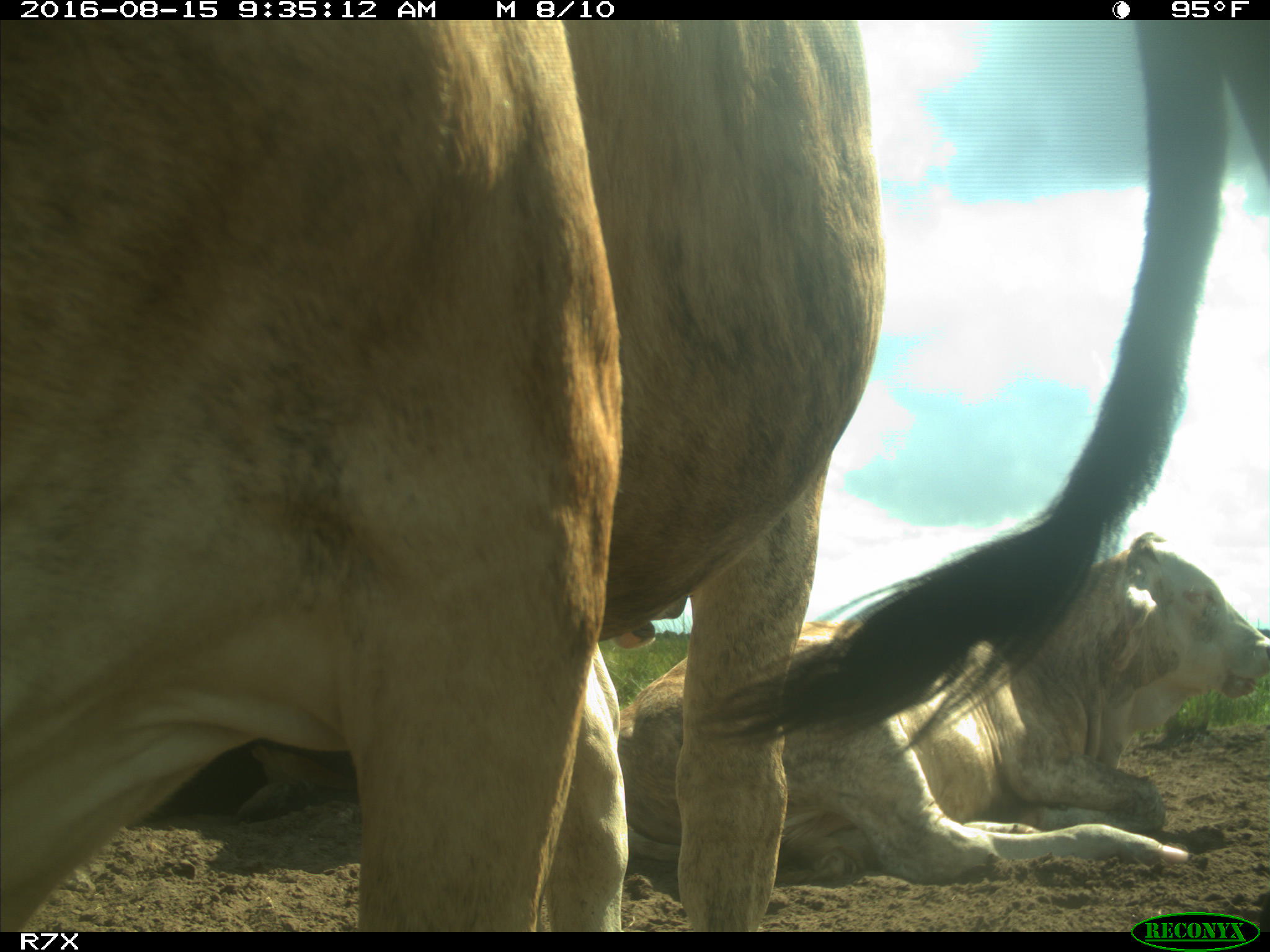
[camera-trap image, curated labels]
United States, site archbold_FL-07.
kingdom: Animalia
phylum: Chordata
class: Mammalia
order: Artiodactyla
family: Bovidae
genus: Bos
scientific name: Bos taurus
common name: domestic cow